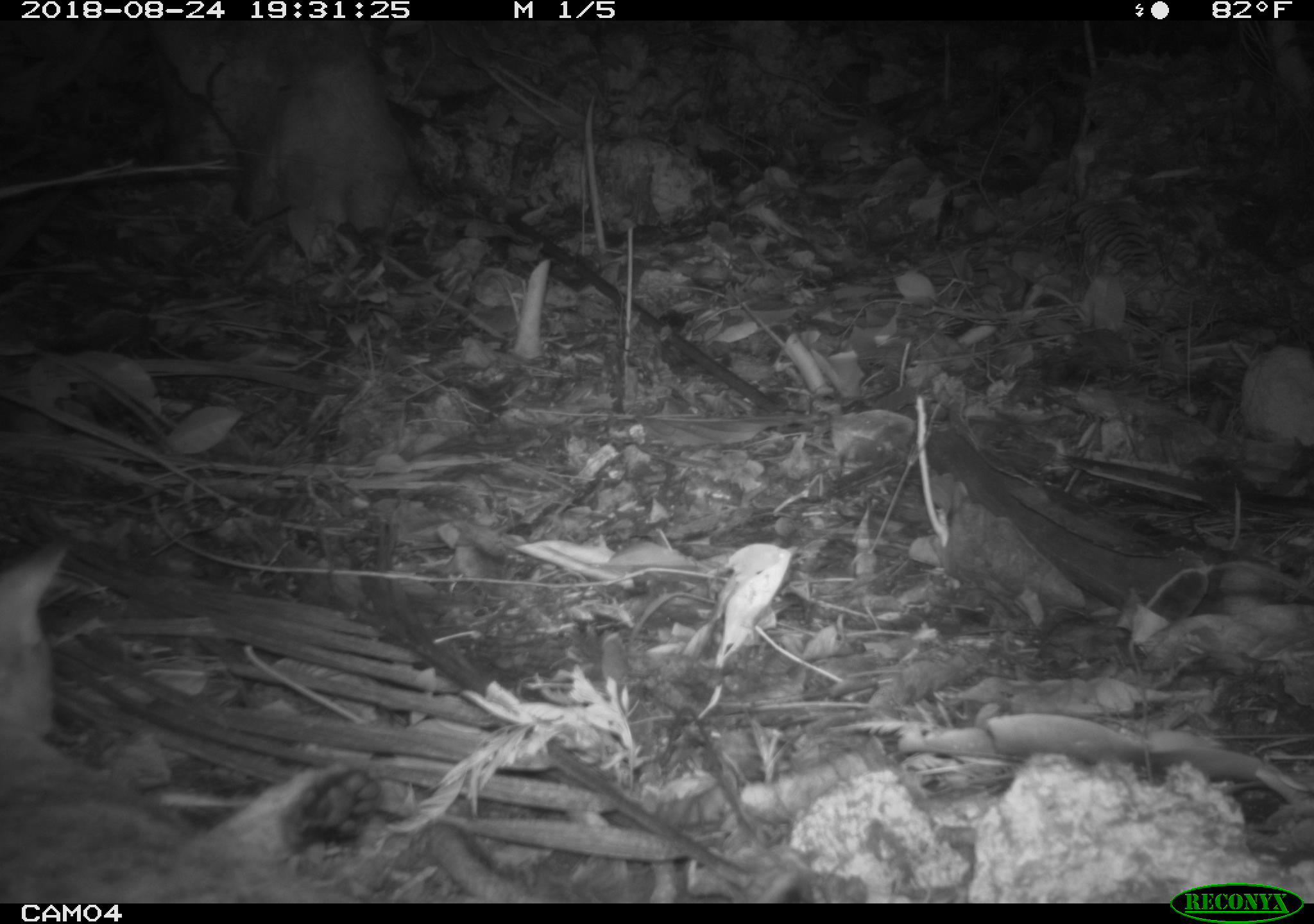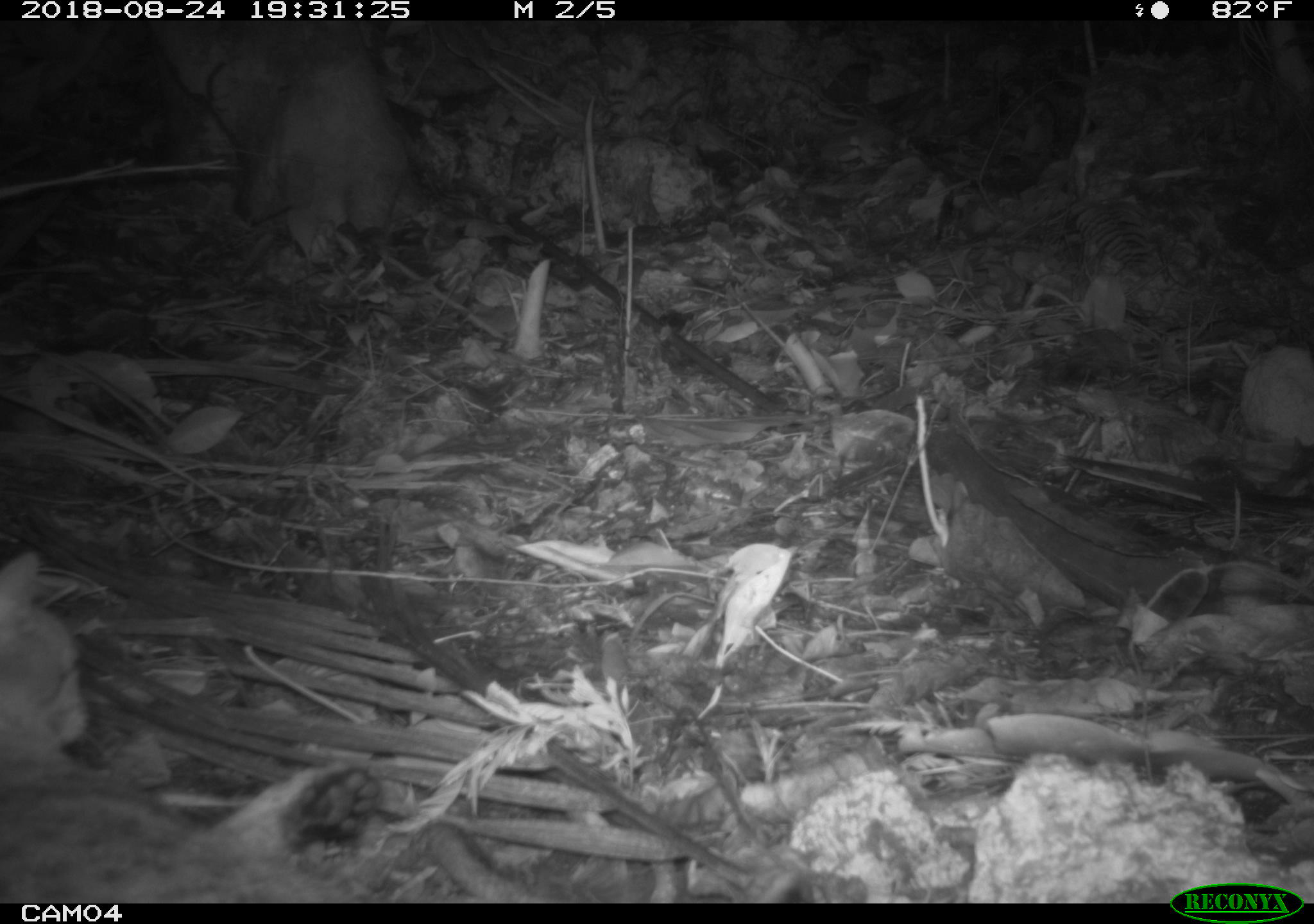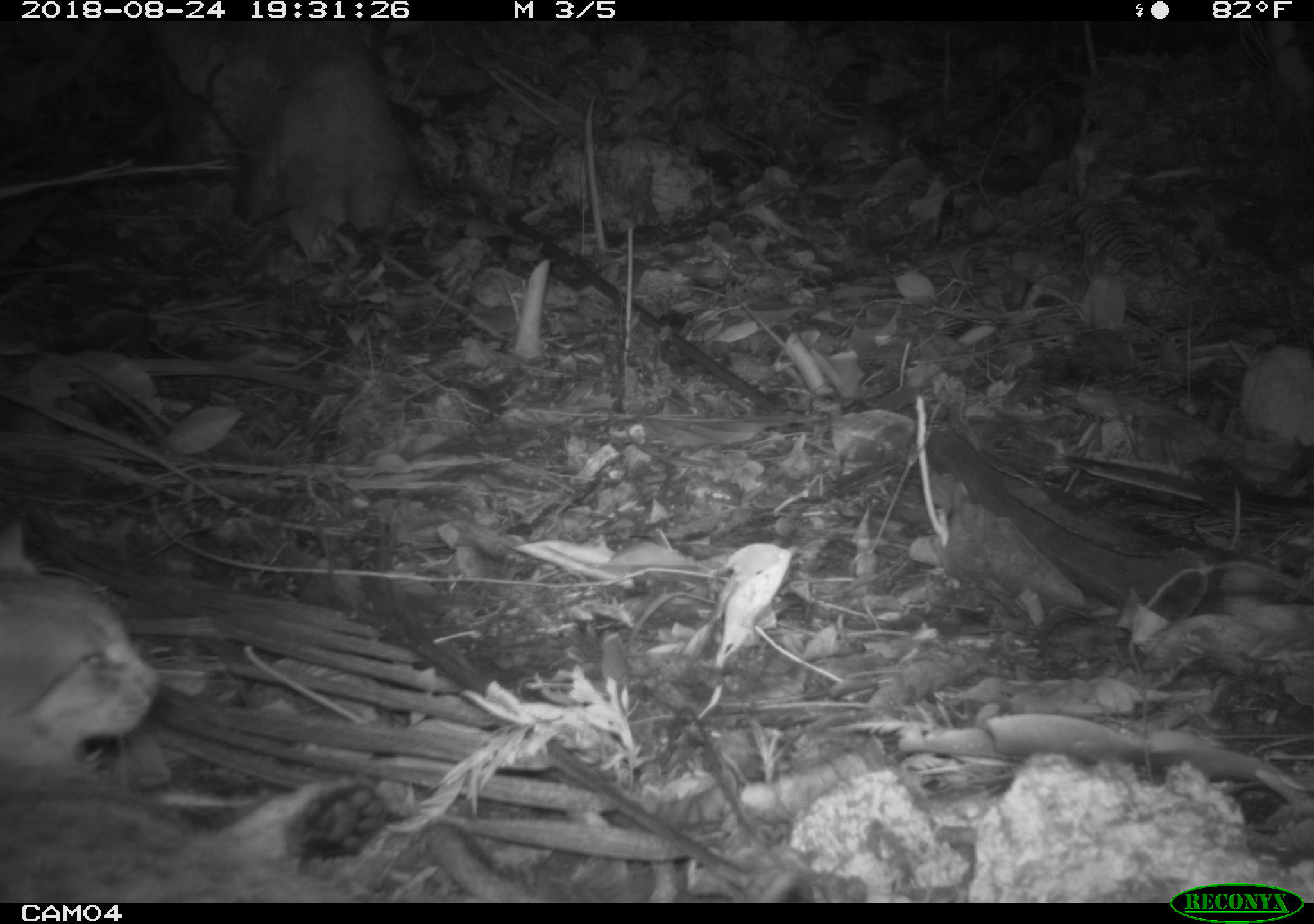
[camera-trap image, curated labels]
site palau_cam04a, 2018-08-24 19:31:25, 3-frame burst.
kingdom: Animalia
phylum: Chordata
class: Mammalia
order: Carnivora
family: Felidae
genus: Felis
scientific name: Felis catus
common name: cat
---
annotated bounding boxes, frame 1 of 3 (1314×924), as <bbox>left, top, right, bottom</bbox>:
cat: <bbox>8, 529, 397, 900</bbox>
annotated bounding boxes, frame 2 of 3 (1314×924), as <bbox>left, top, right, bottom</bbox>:
cat: <bbox>0, 536, 348, 902</bbox>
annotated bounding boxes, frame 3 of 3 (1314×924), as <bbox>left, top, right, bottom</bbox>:
cat: <bbox>0, 514, 386, 902</bbox>